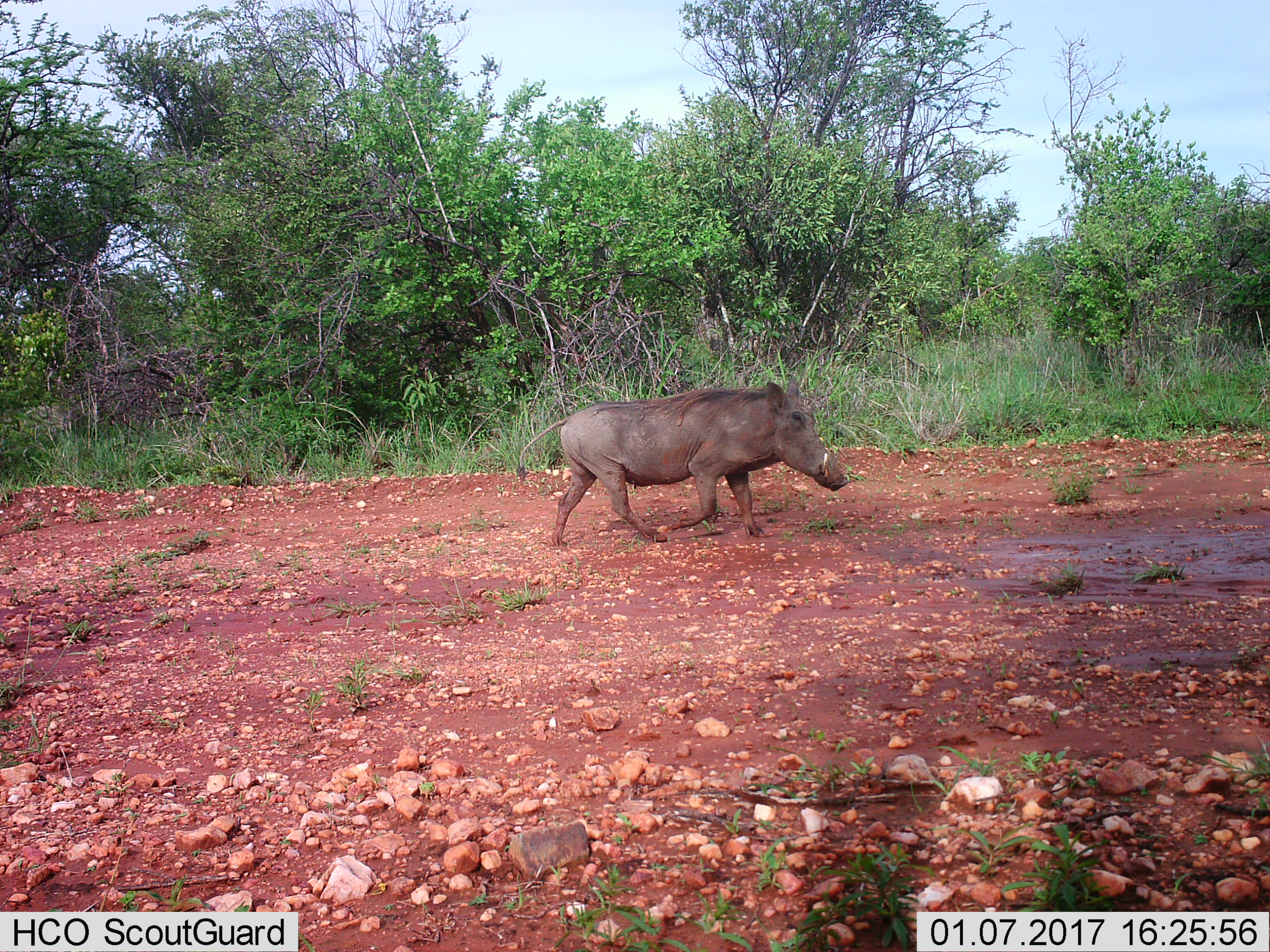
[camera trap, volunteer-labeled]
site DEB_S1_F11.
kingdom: Animalia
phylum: Chordata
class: Mammalia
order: Artiodactyla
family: Suidae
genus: Phacochoerus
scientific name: Phacochoerus africanus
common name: warthog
Warthog (Phacochoerus africanus), count 1. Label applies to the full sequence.